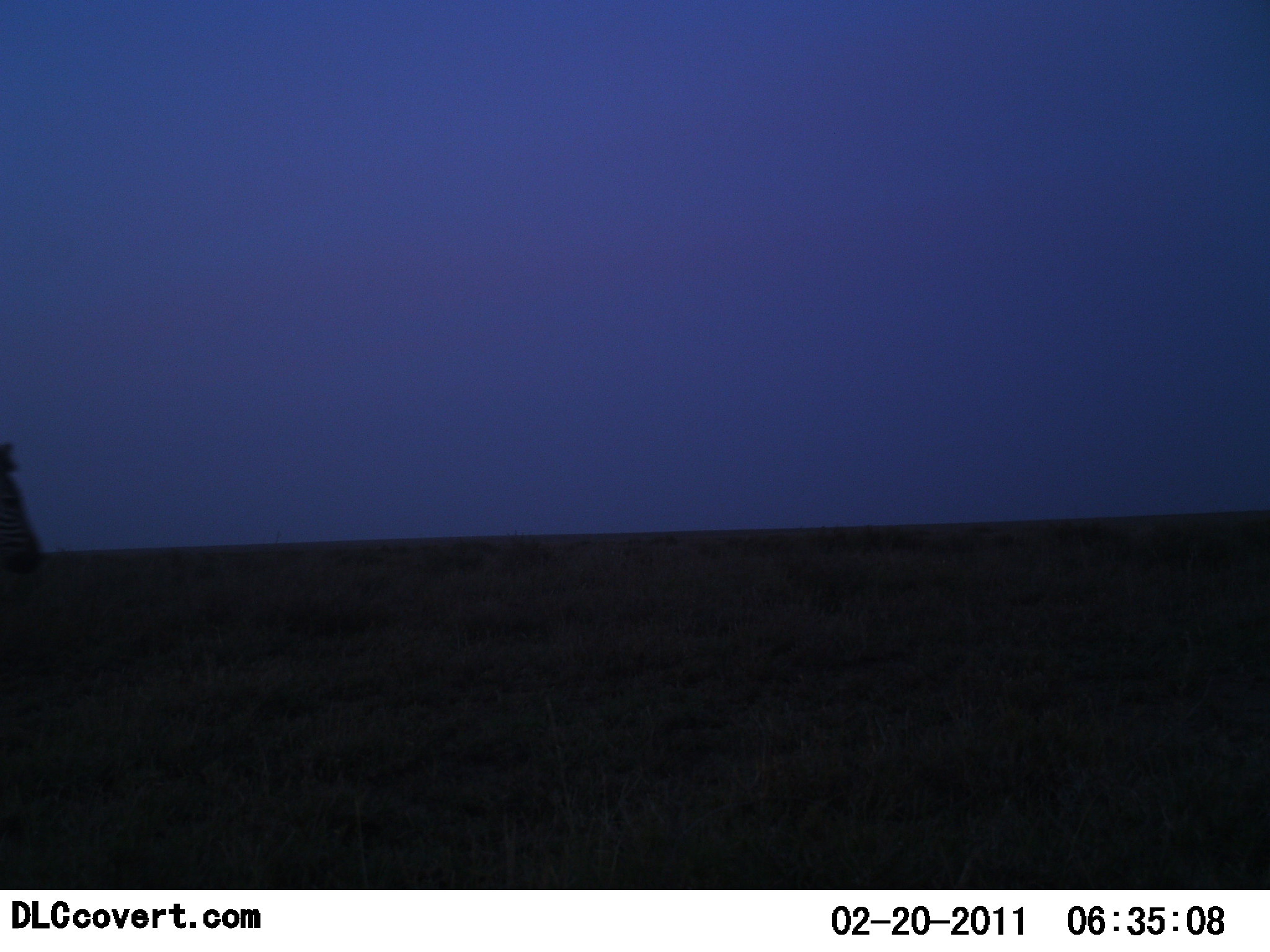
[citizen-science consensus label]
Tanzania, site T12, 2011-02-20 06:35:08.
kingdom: Animalia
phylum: Chordata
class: Mammalia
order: Perissodactyla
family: Equidae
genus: Equus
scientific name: Equus quagga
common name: plains zebra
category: zebra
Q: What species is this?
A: Zebra (plains zebra) (Equus quagga).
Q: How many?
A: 1.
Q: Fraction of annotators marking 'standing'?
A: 40%.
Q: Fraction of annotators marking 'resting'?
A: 0%.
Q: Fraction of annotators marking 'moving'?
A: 60%.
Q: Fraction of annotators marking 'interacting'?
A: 0%.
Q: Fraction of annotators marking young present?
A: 0%.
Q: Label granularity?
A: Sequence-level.